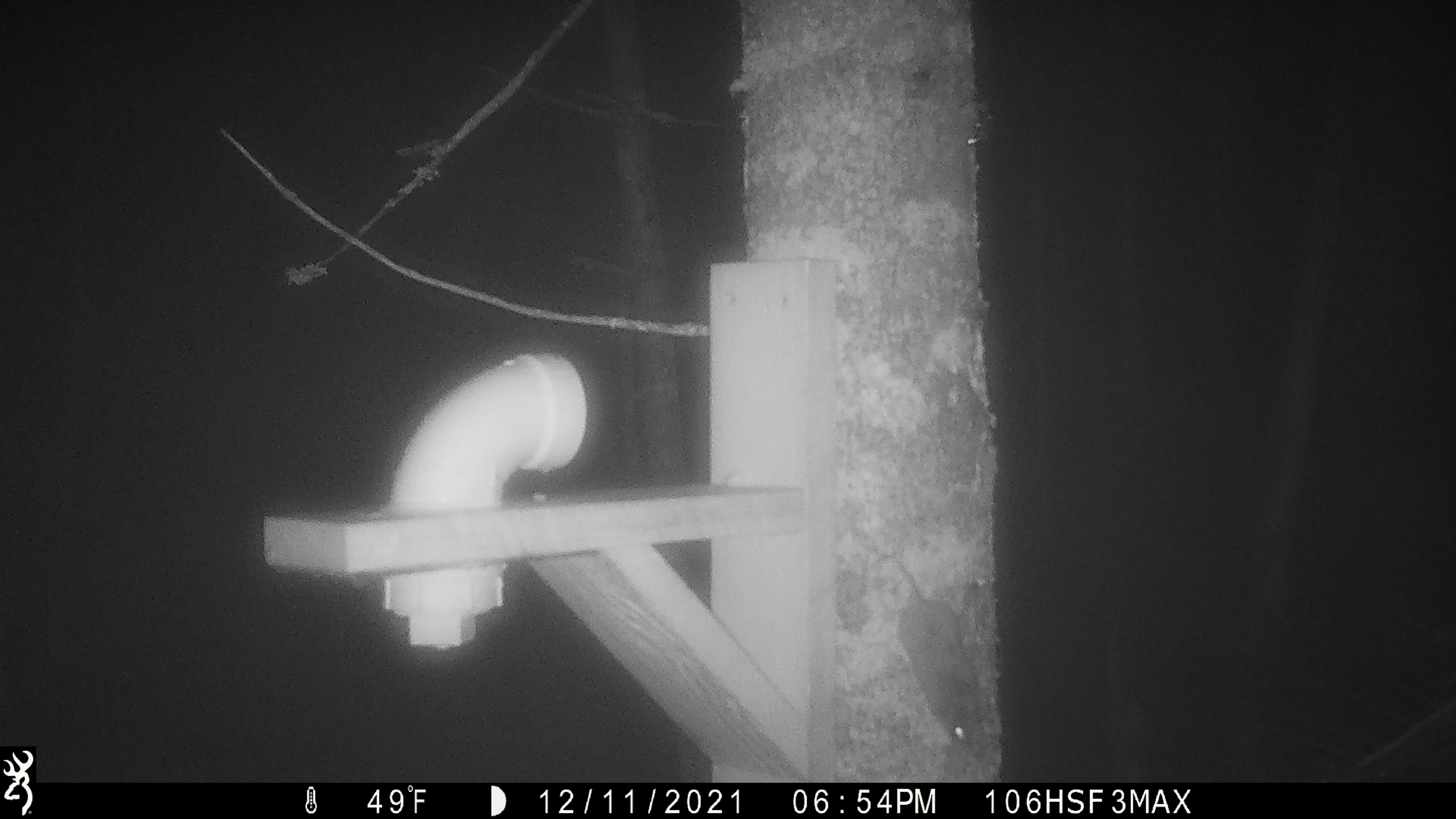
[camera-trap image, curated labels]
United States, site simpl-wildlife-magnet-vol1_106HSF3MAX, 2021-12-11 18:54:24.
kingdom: Animalia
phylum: Chordata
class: Mammalia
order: Rodentia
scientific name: Rodentia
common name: mouse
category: mouse sp.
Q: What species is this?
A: Mouse sp. (mouse) (Rodentia).